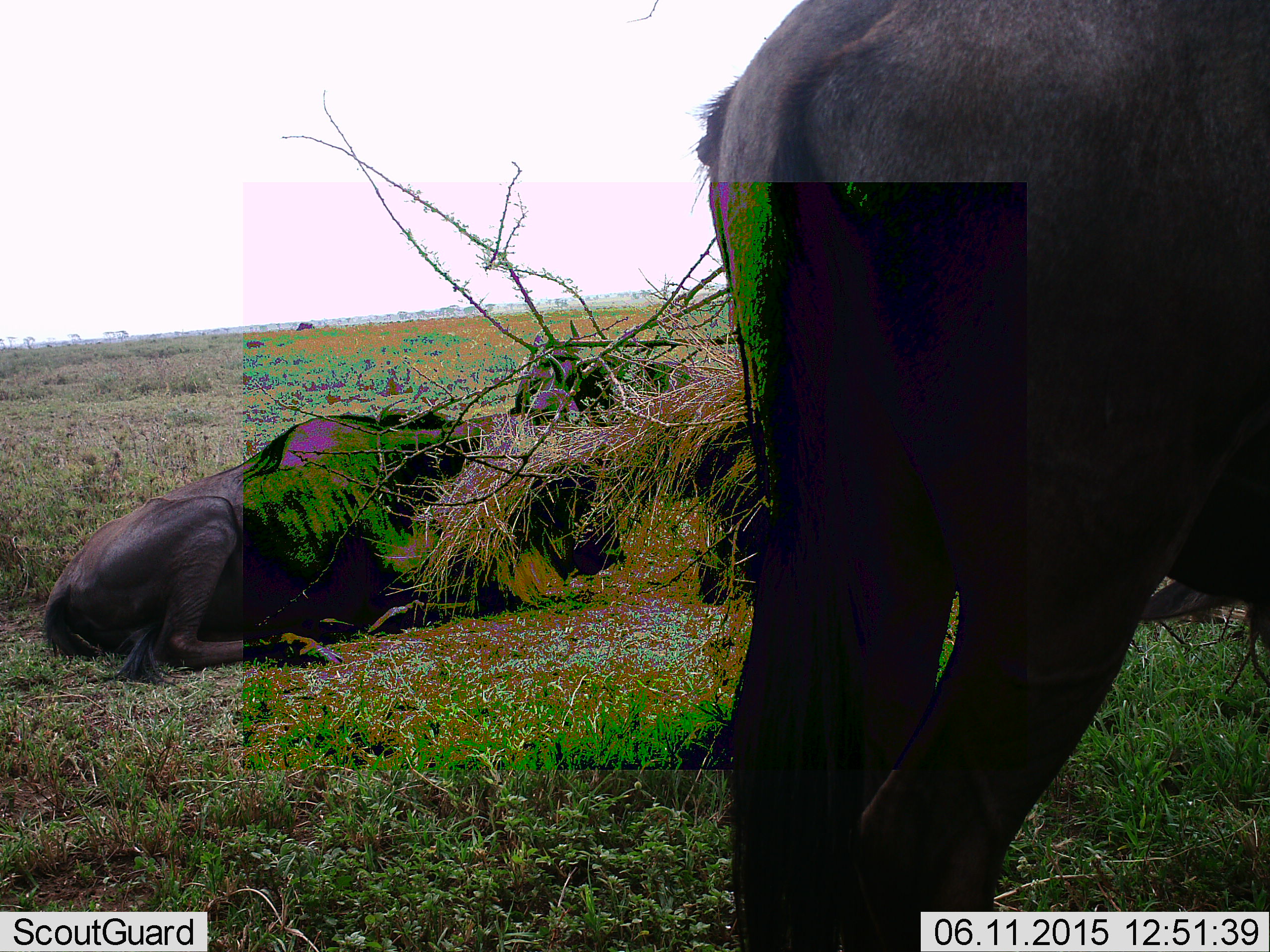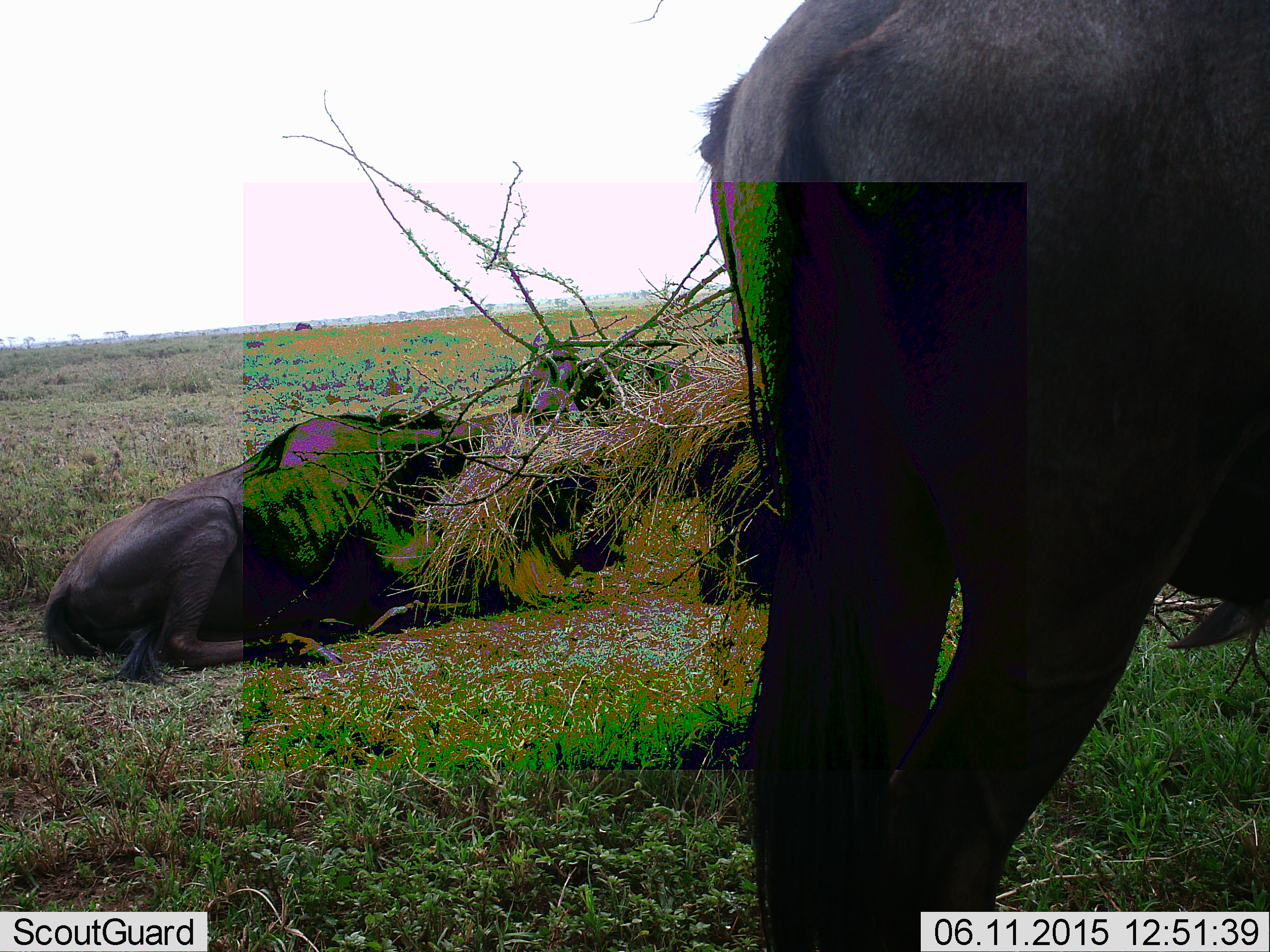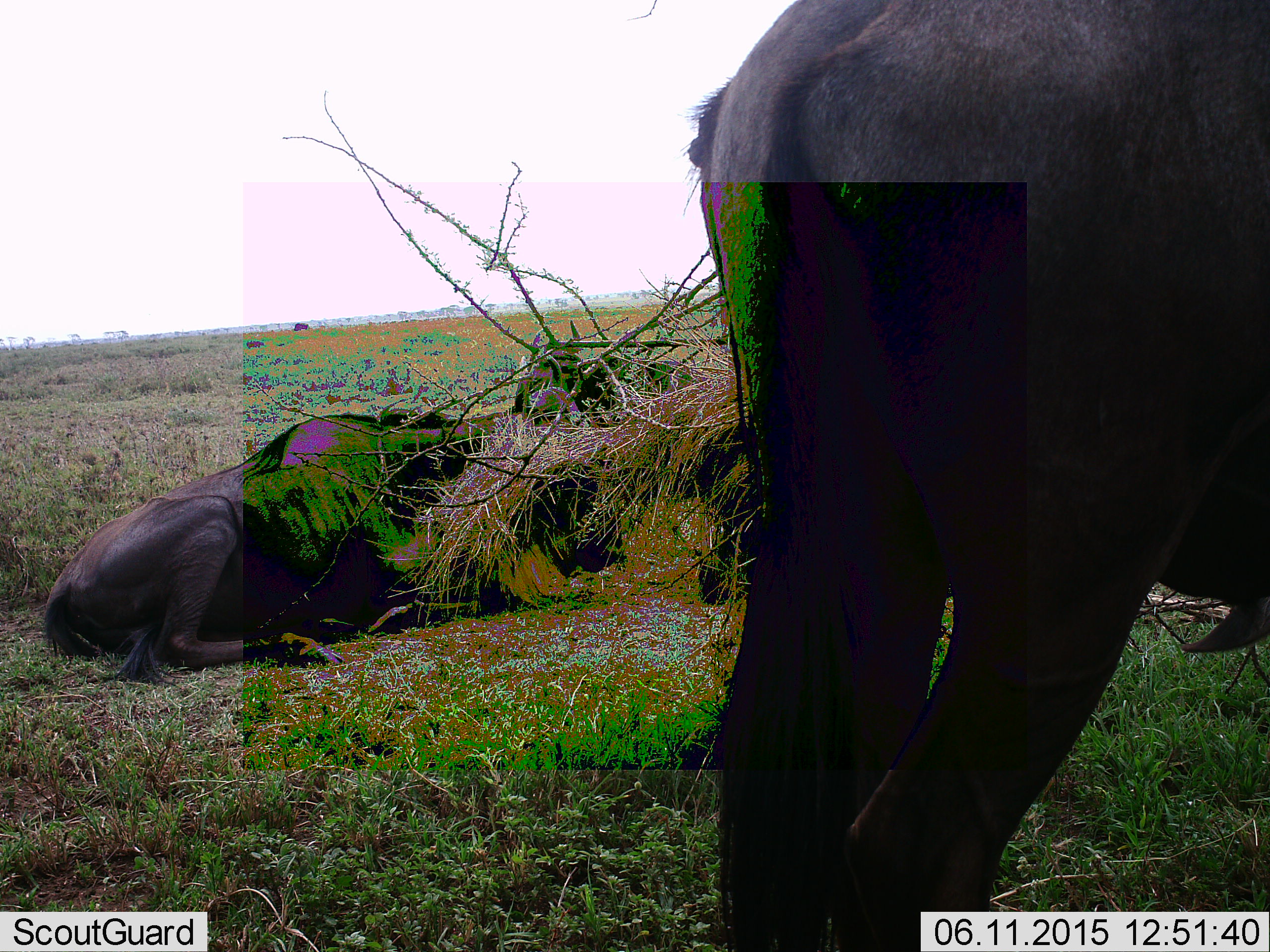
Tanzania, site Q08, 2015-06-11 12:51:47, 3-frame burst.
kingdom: Animalia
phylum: Chordata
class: Mammalia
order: Artiodactyla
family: Bovidae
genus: Connochaetes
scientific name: Connochaetes taurinus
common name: blue wildebeest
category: wildebeest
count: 4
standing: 80%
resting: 100%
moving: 0%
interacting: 0%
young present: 0%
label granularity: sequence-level